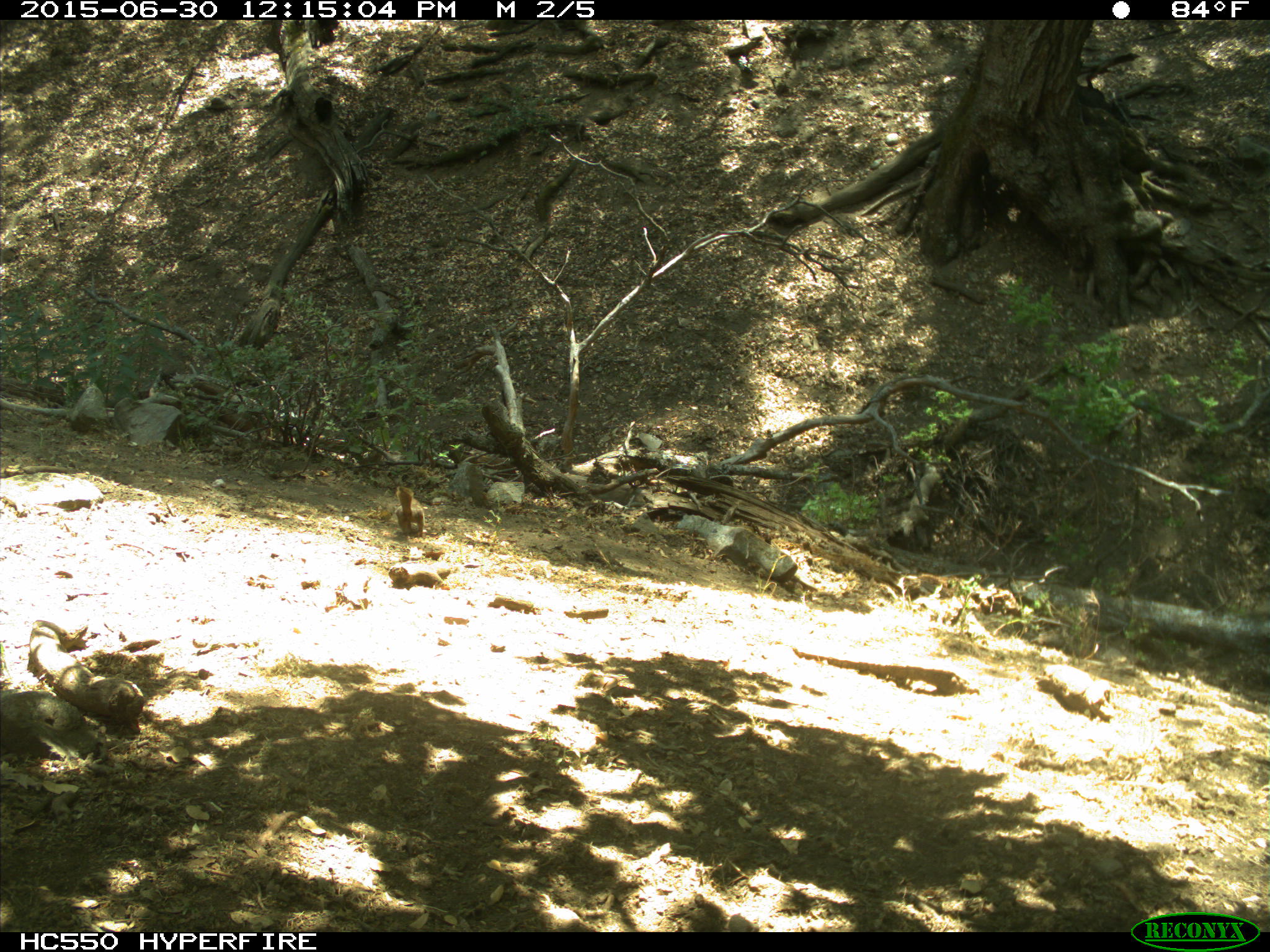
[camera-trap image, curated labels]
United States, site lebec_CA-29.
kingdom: Animalia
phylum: Chordata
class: Mammalia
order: Rodentia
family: Sciuridae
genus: Otospermophilus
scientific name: Otospermophilus beecheyi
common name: california ground squirrel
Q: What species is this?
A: Otospermophilus beecheyi (california ground squirrel).